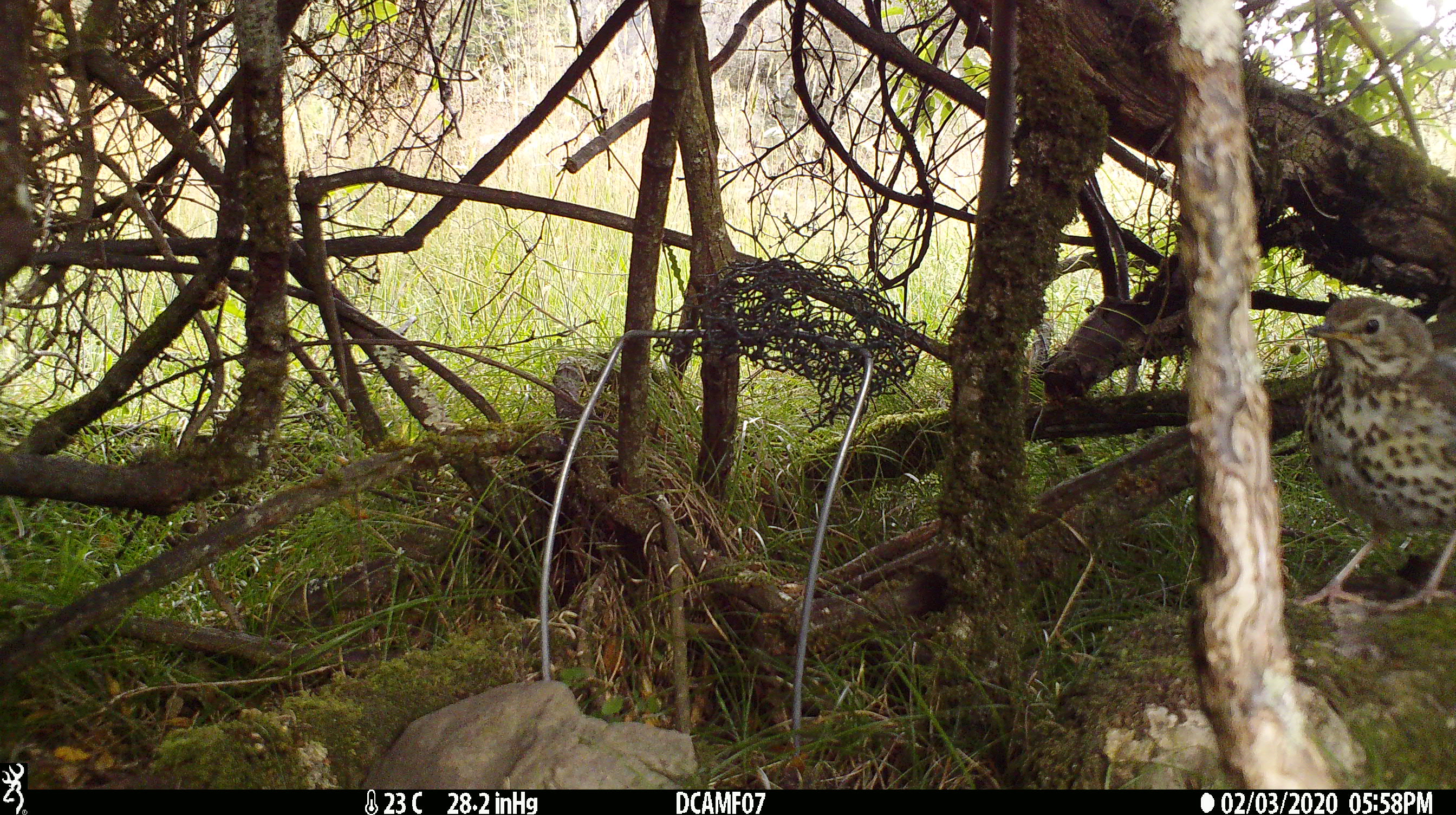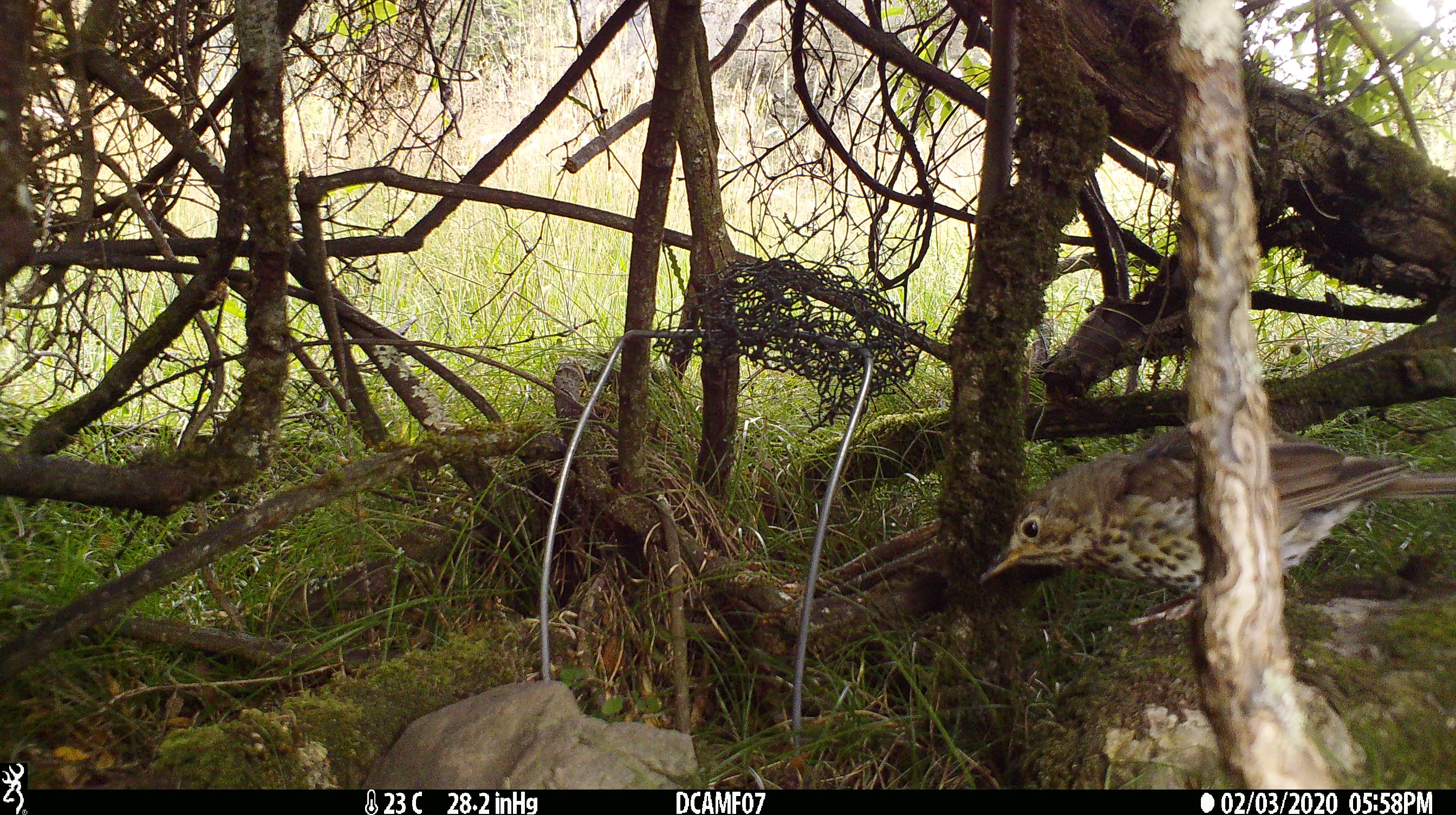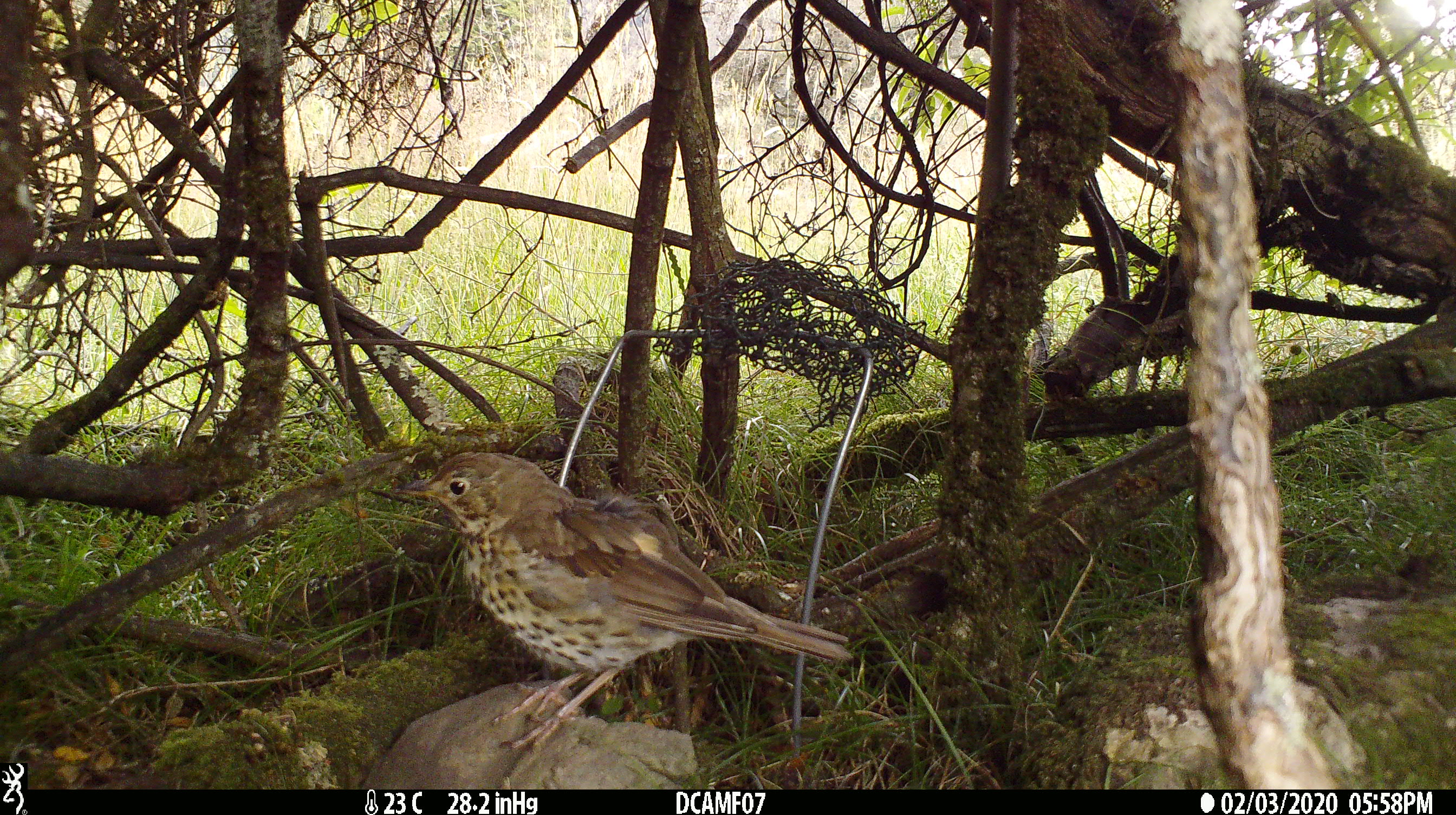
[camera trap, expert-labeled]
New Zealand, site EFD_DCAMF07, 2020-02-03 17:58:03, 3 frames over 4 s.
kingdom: Animalia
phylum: Chordata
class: Aves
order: Passeriformes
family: Turdidae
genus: Turdus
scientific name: Turdus philomelos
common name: song thrush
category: thrush